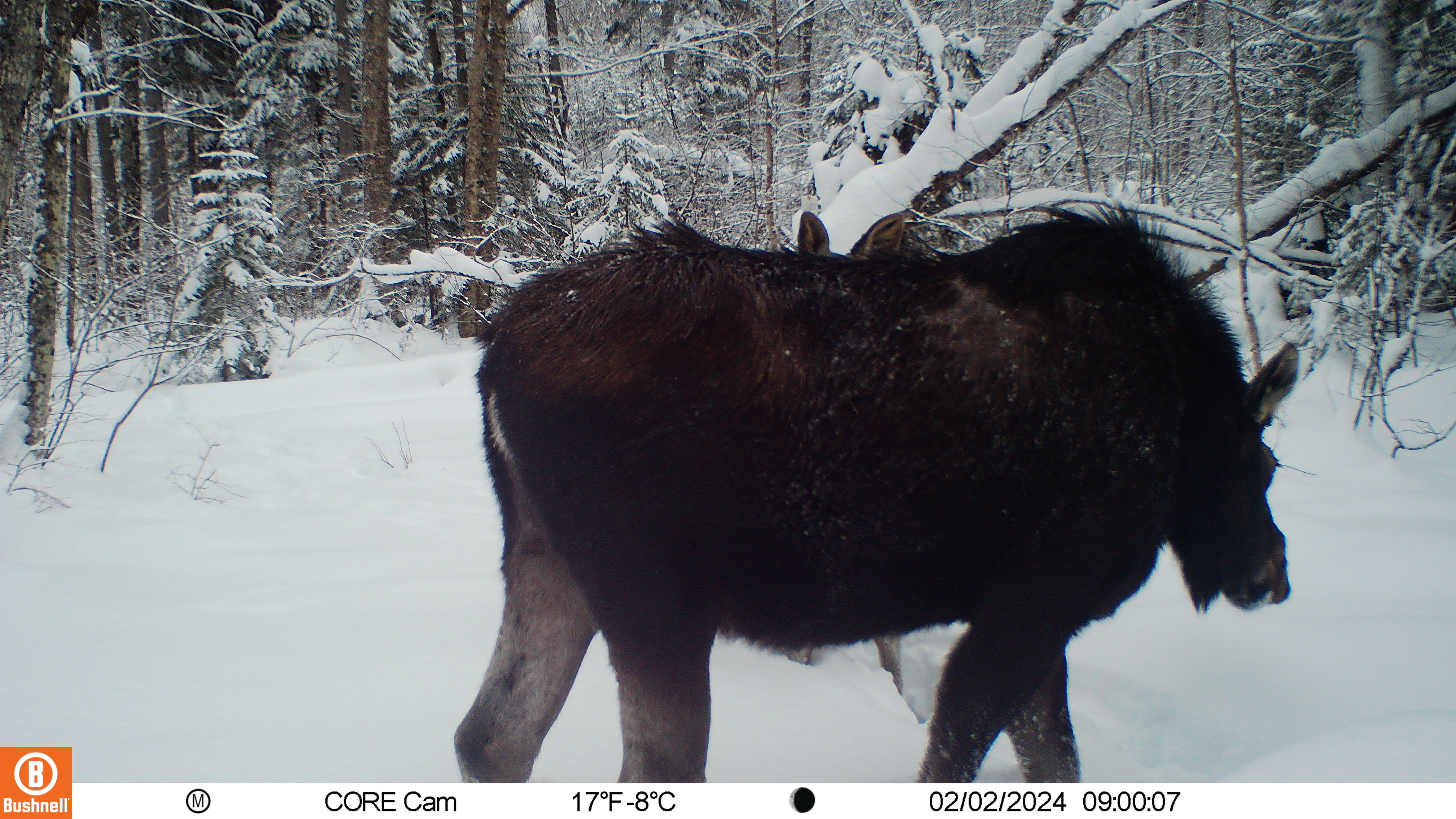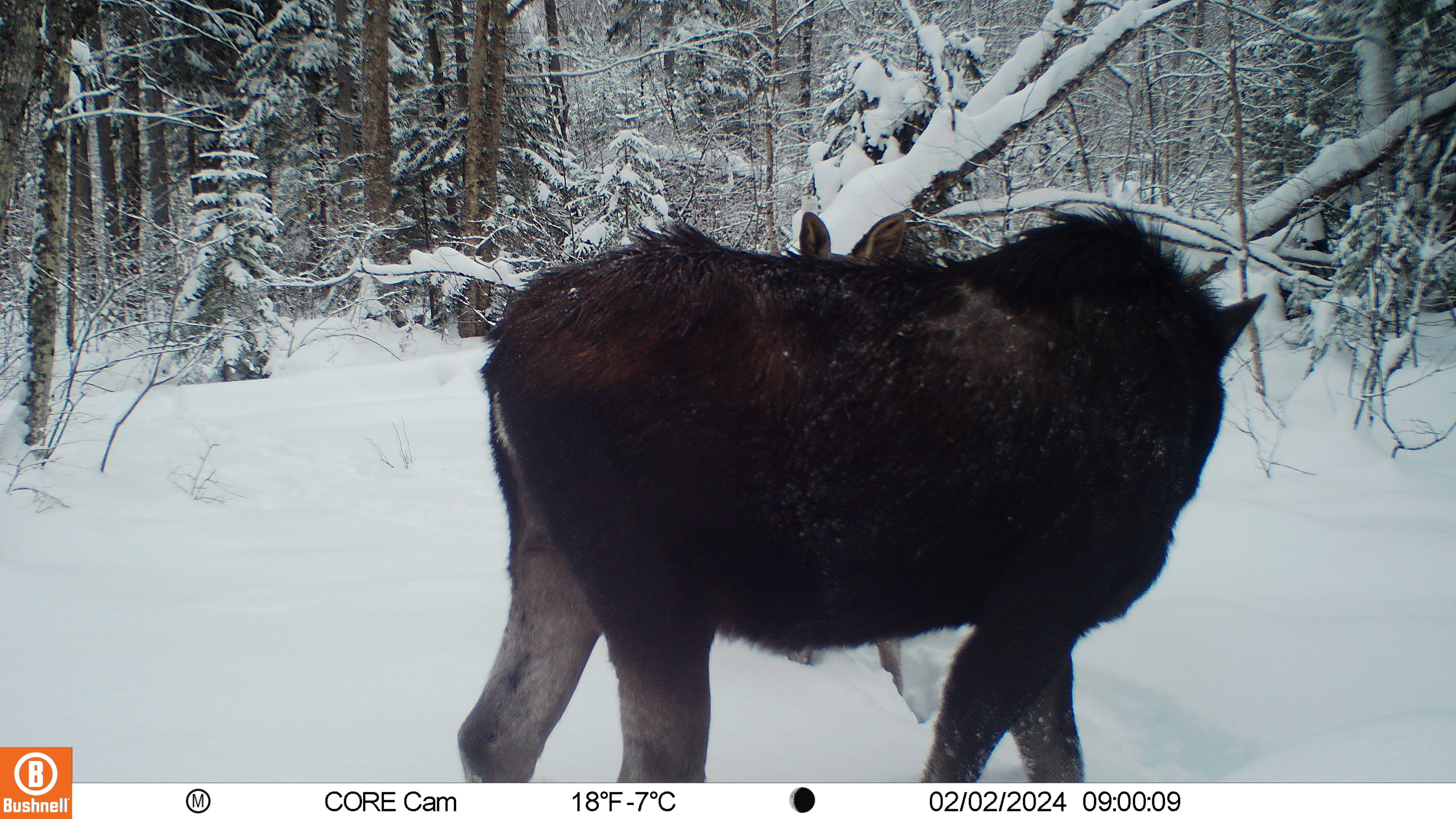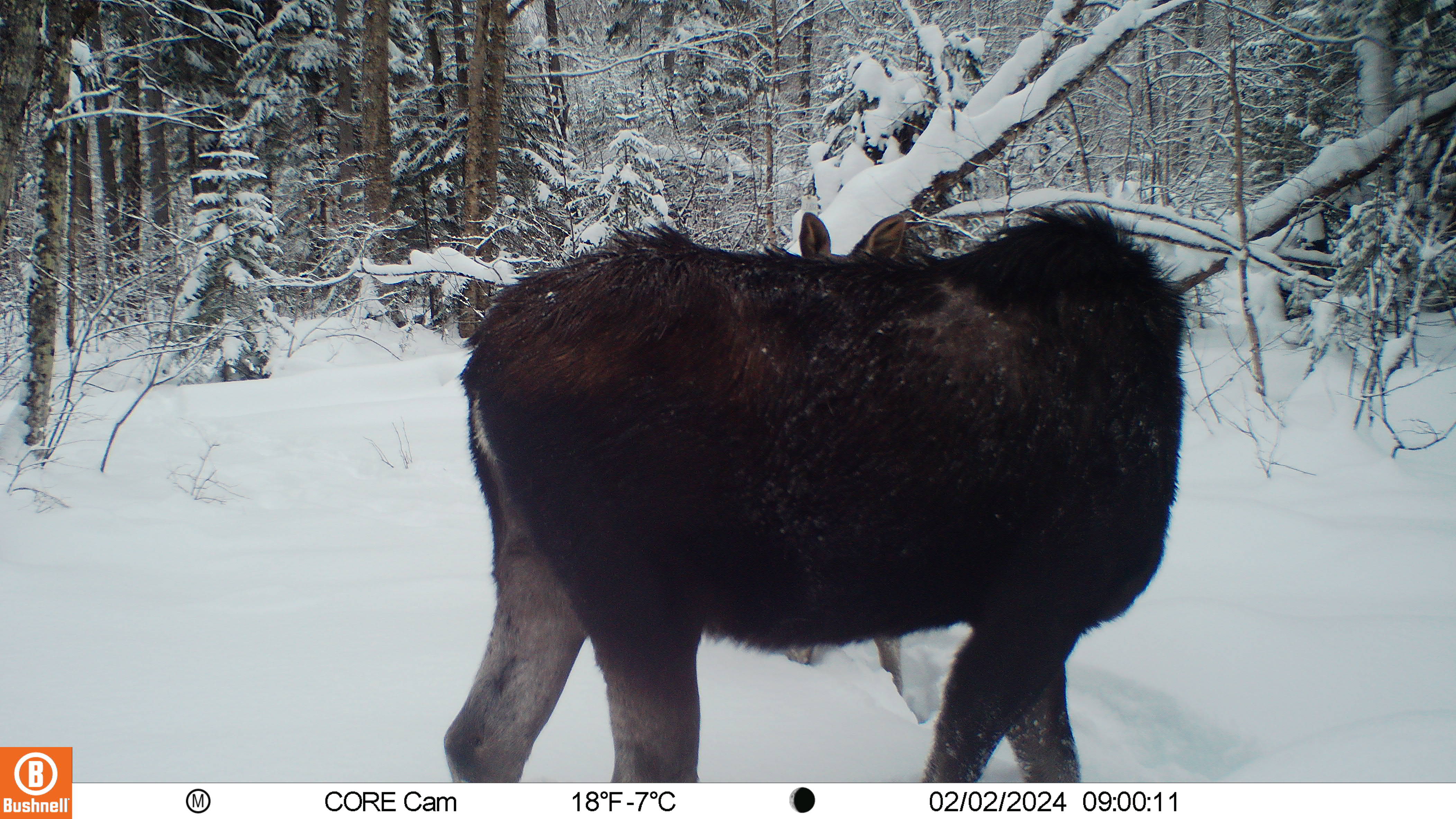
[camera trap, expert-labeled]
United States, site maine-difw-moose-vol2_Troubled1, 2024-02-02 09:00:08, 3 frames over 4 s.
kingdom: Animalia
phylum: Chordata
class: Mammalia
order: Artiodactyla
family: Cervidae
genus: Alces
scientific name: Alces alces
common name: moose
Moose (Alces alces).